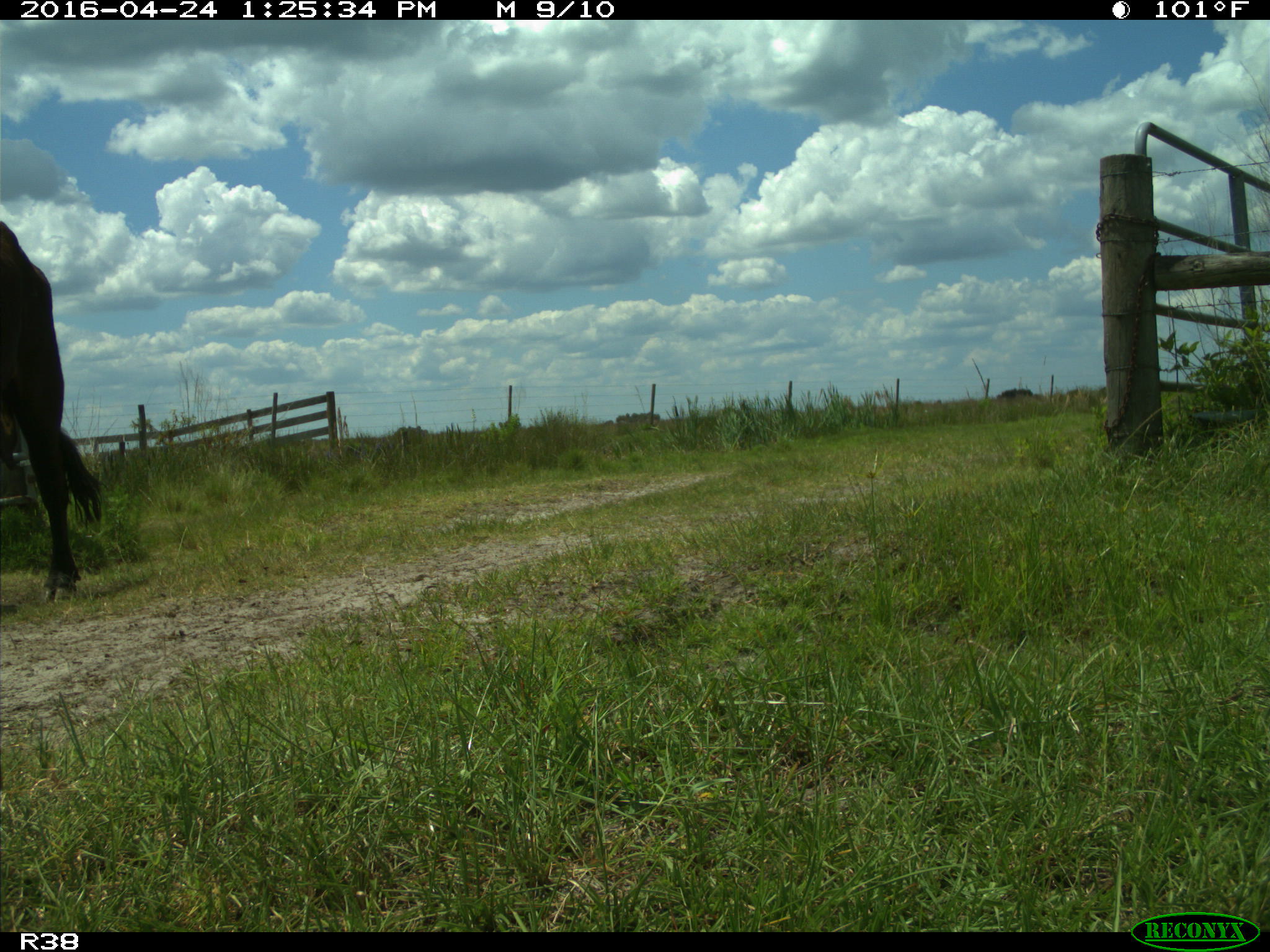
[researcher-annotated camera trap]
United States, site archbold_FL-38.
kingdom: Animalia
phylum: Chordata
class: Mammalia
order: Artiodactyla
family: Bovidae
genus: Bos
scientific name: Bos taurus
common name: domestic cow